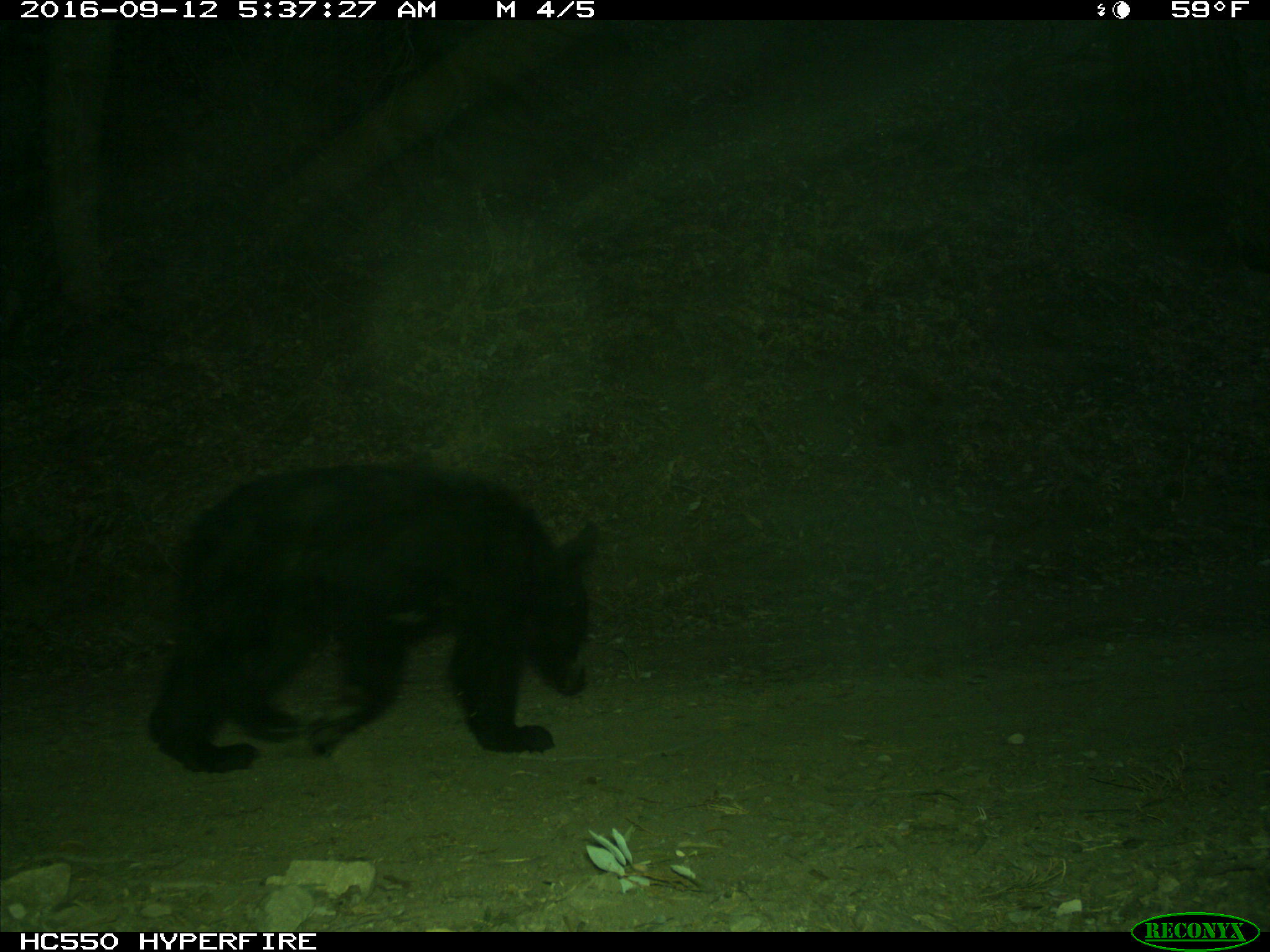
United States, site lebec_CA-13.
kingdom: Animalia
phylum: Chordata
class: Mammalia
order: Carnivora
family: Ursidae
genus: Ursus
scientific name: Ursus americanus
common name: american black bear